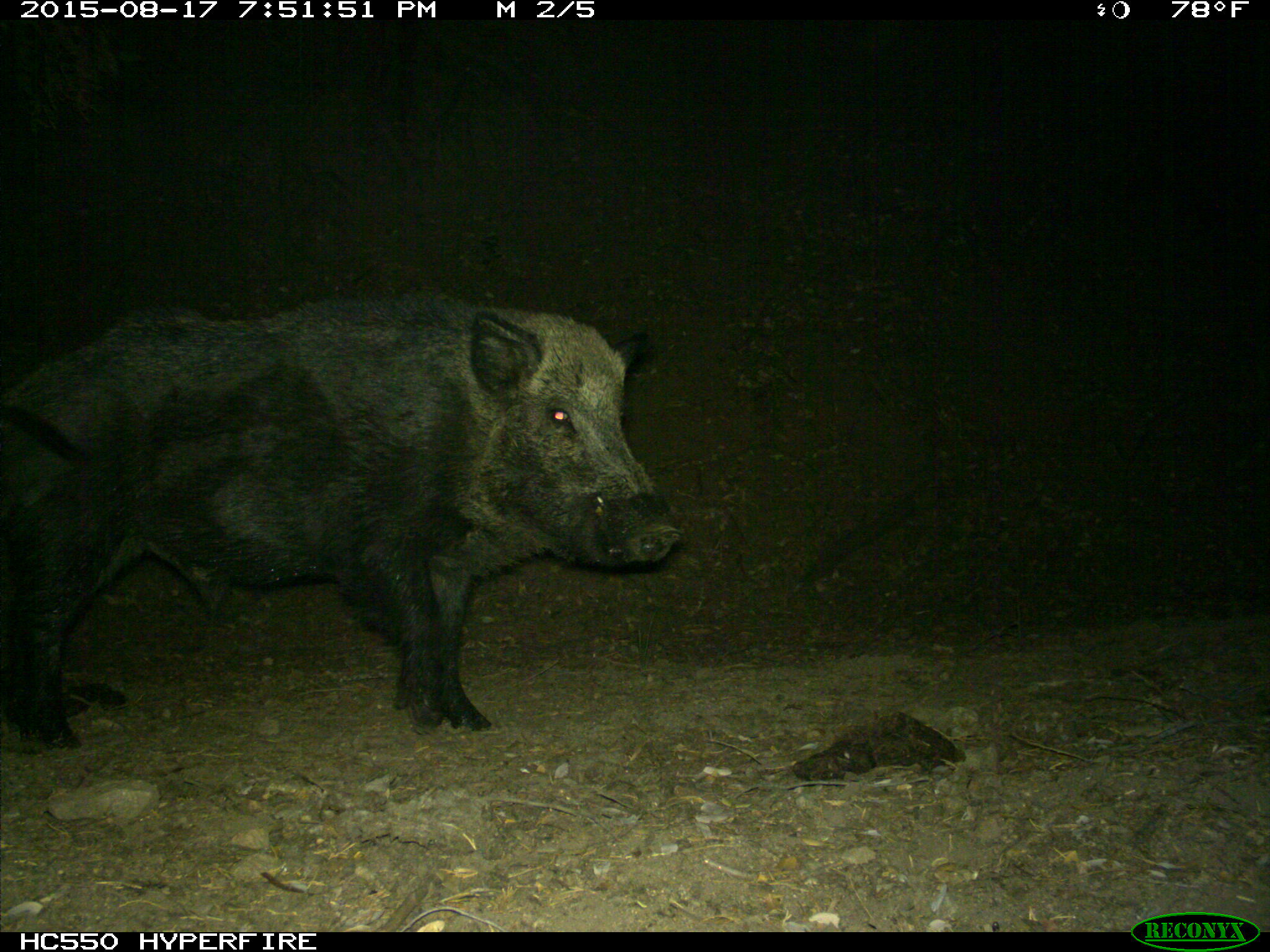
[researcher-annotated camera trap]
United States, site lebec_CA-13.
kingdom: Animalia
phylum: Chordata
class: Mammalia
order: Artiodactyla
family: Suidae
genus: Sus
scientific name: Sus scrofa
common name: wild boar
Sus scrofa (wild boar).